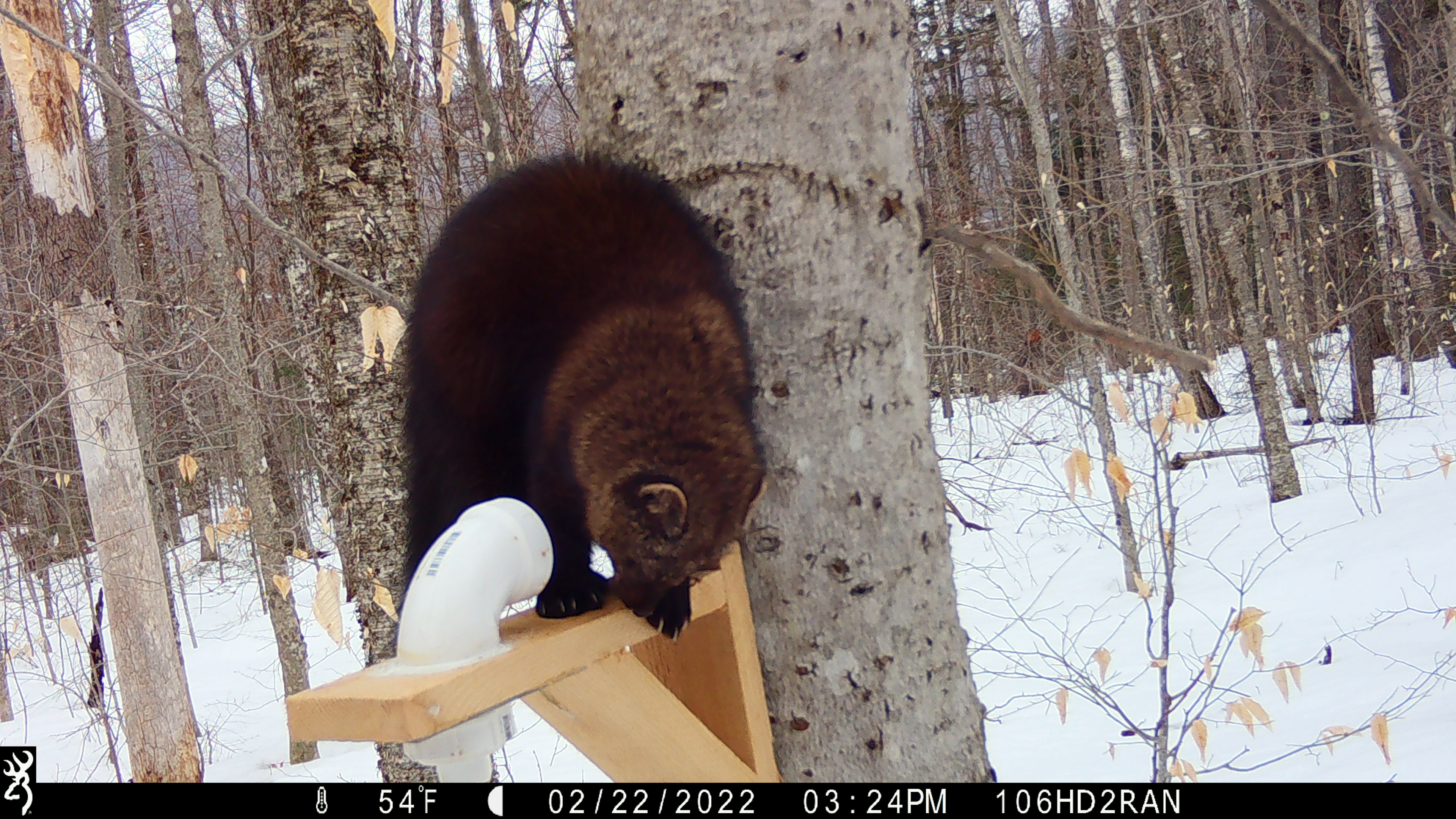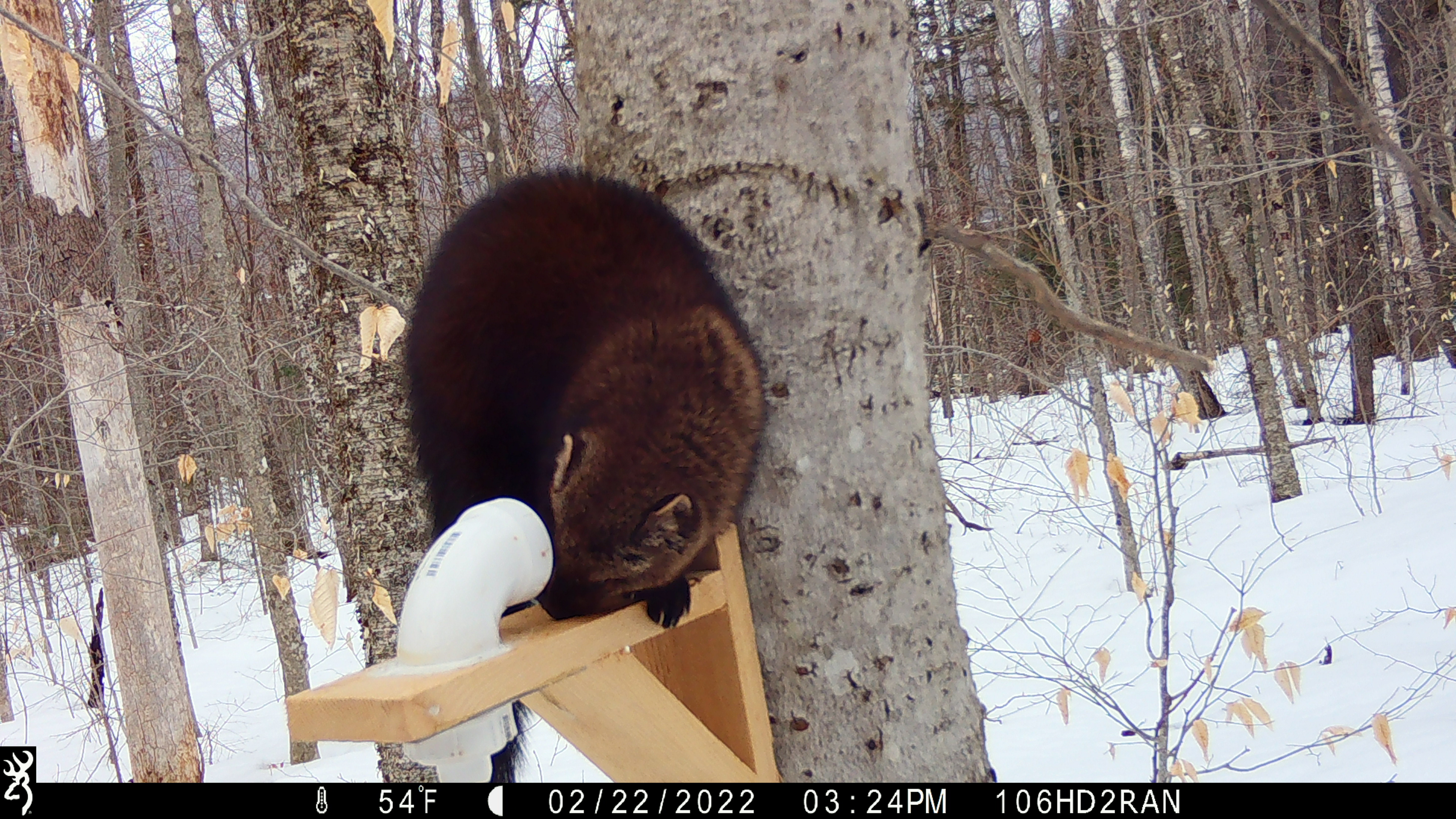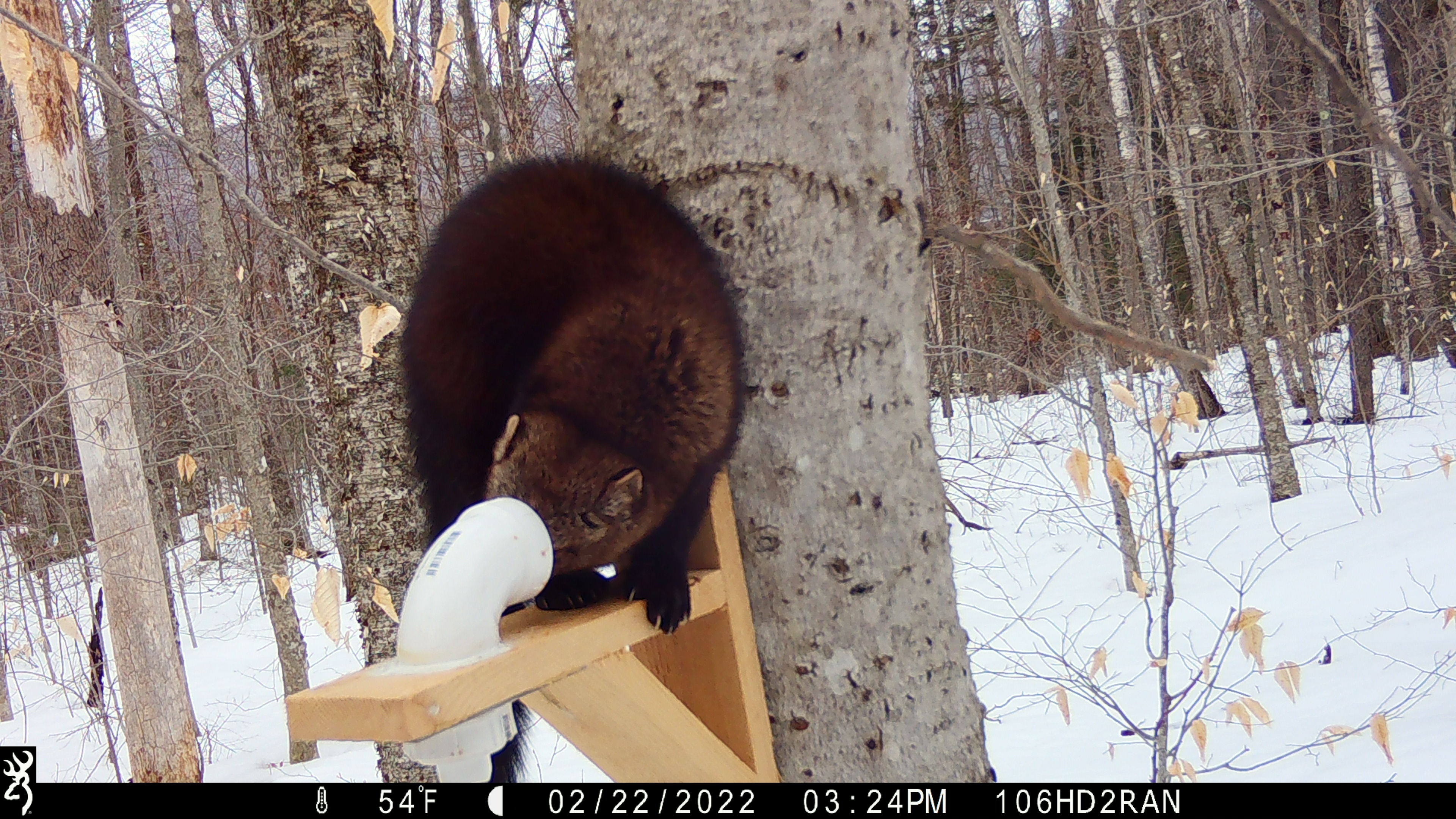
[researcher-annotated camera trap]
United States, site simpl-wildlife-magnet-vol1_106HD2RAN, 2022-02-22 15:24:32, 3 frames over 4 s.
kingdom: Animalia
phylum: Chordata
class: Mammalia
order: Carnivora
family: Mustelidae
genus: Pekania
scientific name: Pekania pennanti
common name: fisher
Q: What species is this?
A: Fisher (Pekania pennanti).